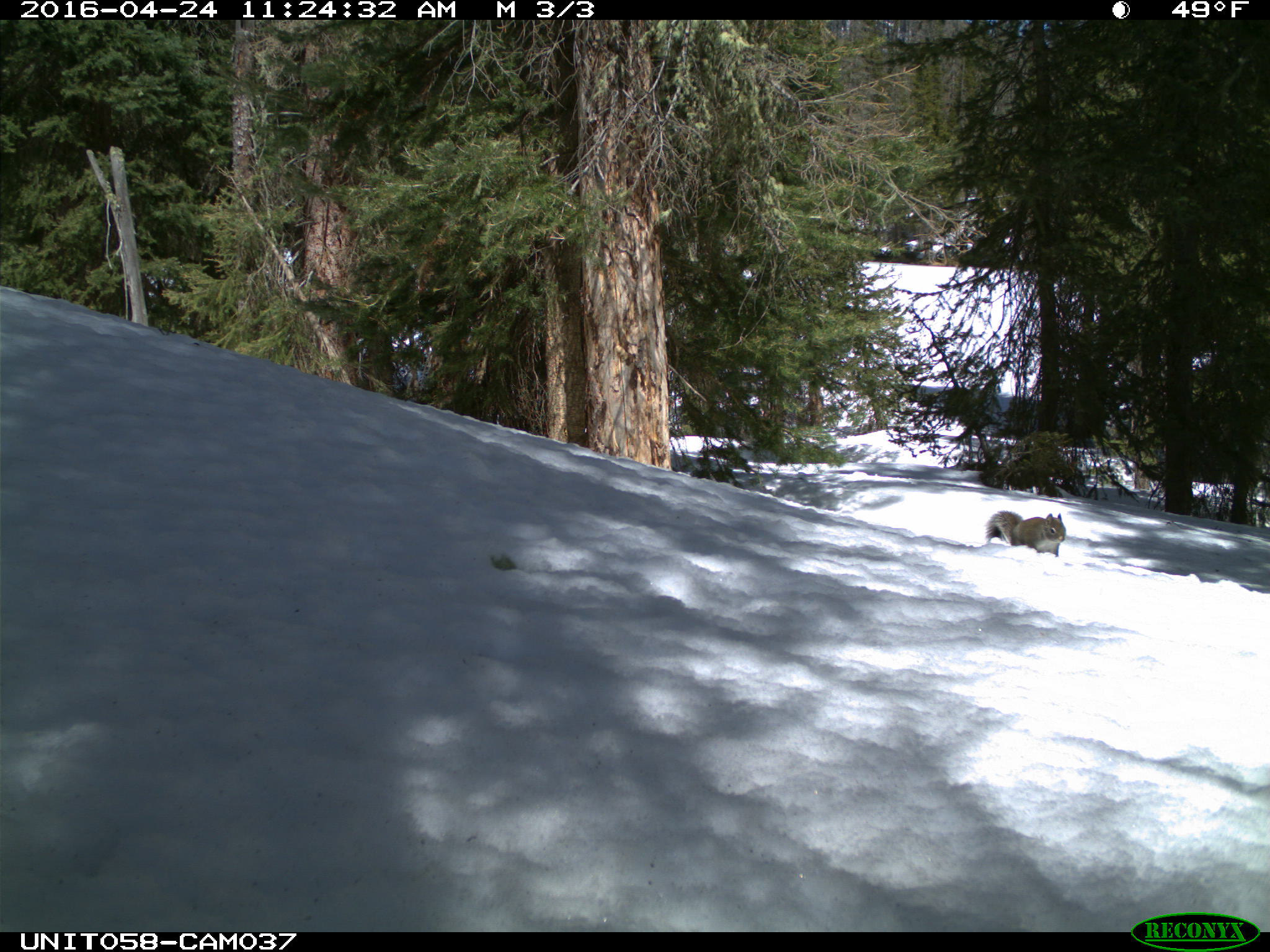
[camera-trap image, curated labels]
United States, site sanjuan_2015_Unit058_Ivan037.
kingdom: Animalia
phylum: Chordata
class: Mammalia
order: Rodentia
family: Sciuridae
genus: Tamiasciurus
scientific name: Tamiasciurus hudsonicus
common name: american red squirrel